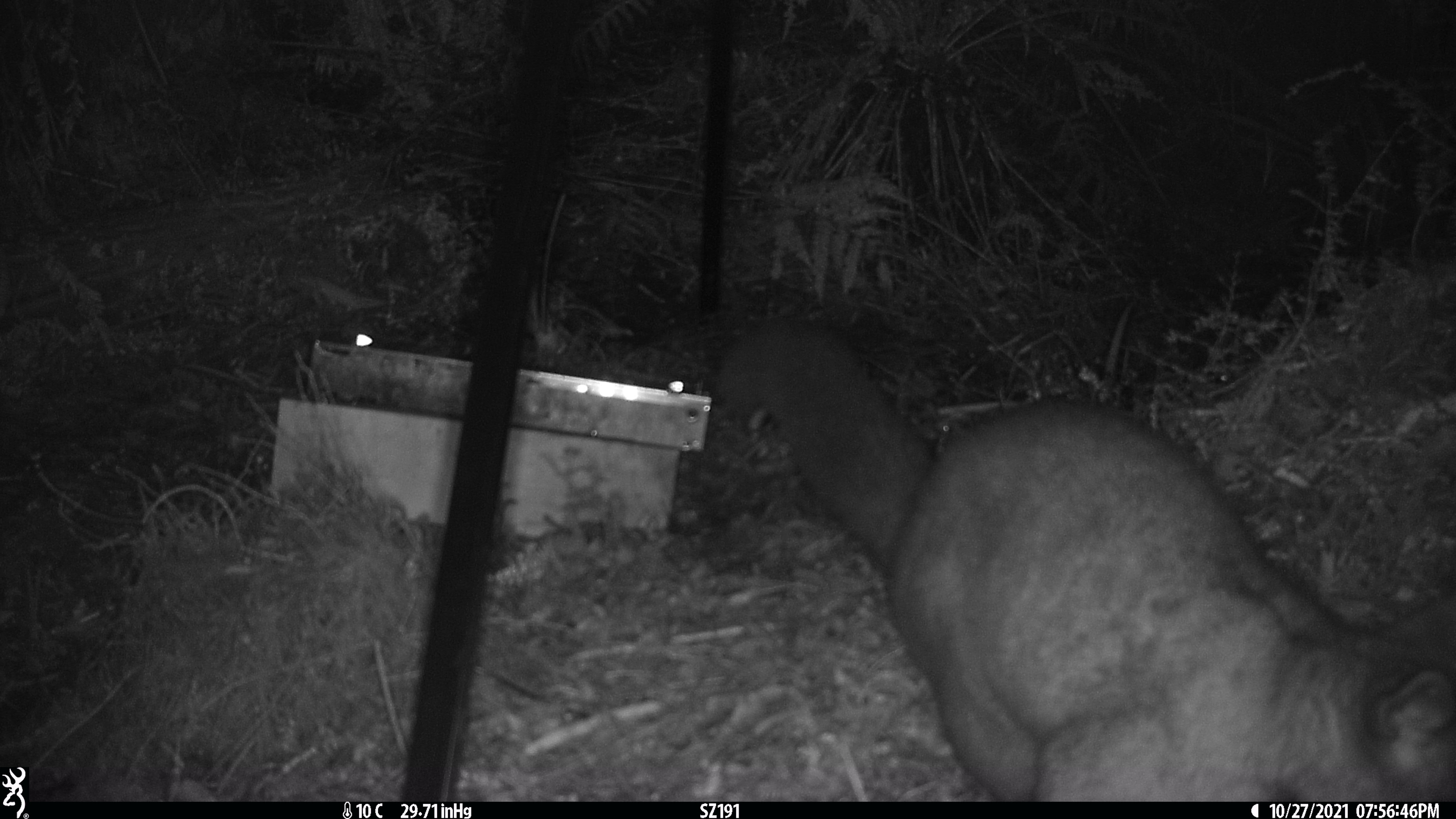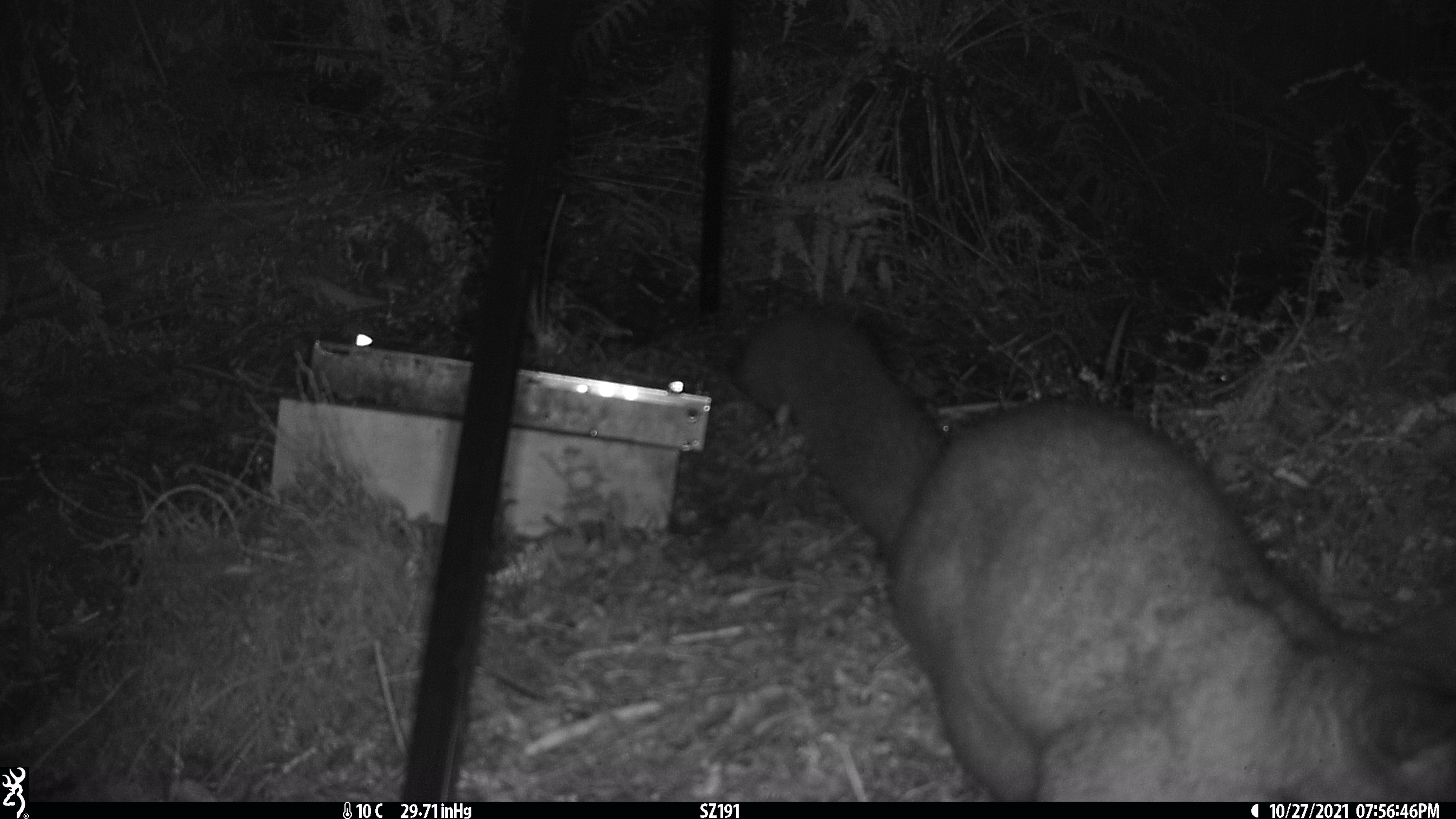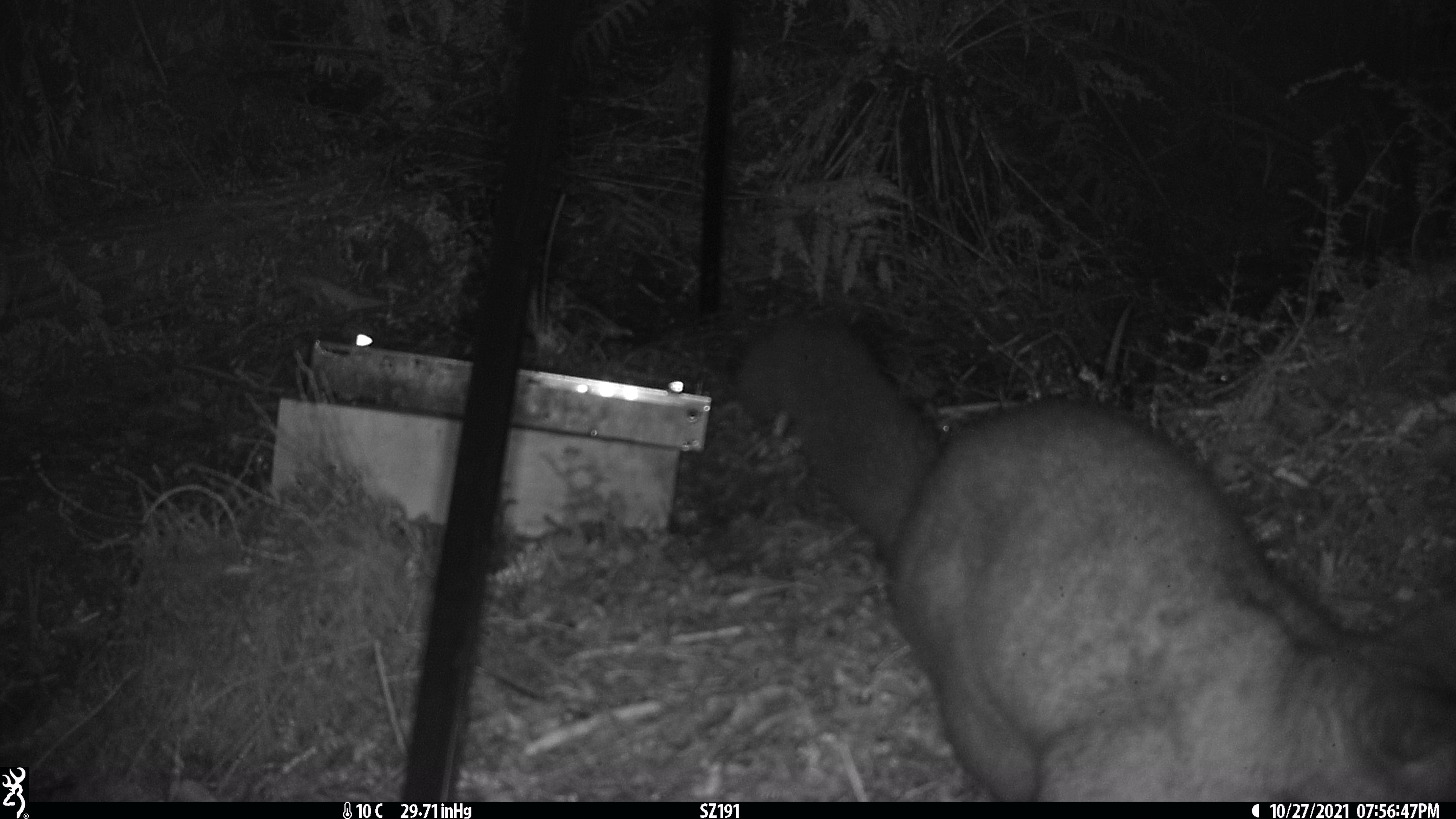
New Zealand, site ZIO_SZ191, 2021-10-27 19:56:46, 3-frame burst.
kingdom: Animalia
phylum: Chordata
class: Mammalia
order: Diprotodontia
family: Phalangeridae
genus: Trichosurus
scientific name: Trichosurus vulpecula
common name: common brushtail possum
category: possum